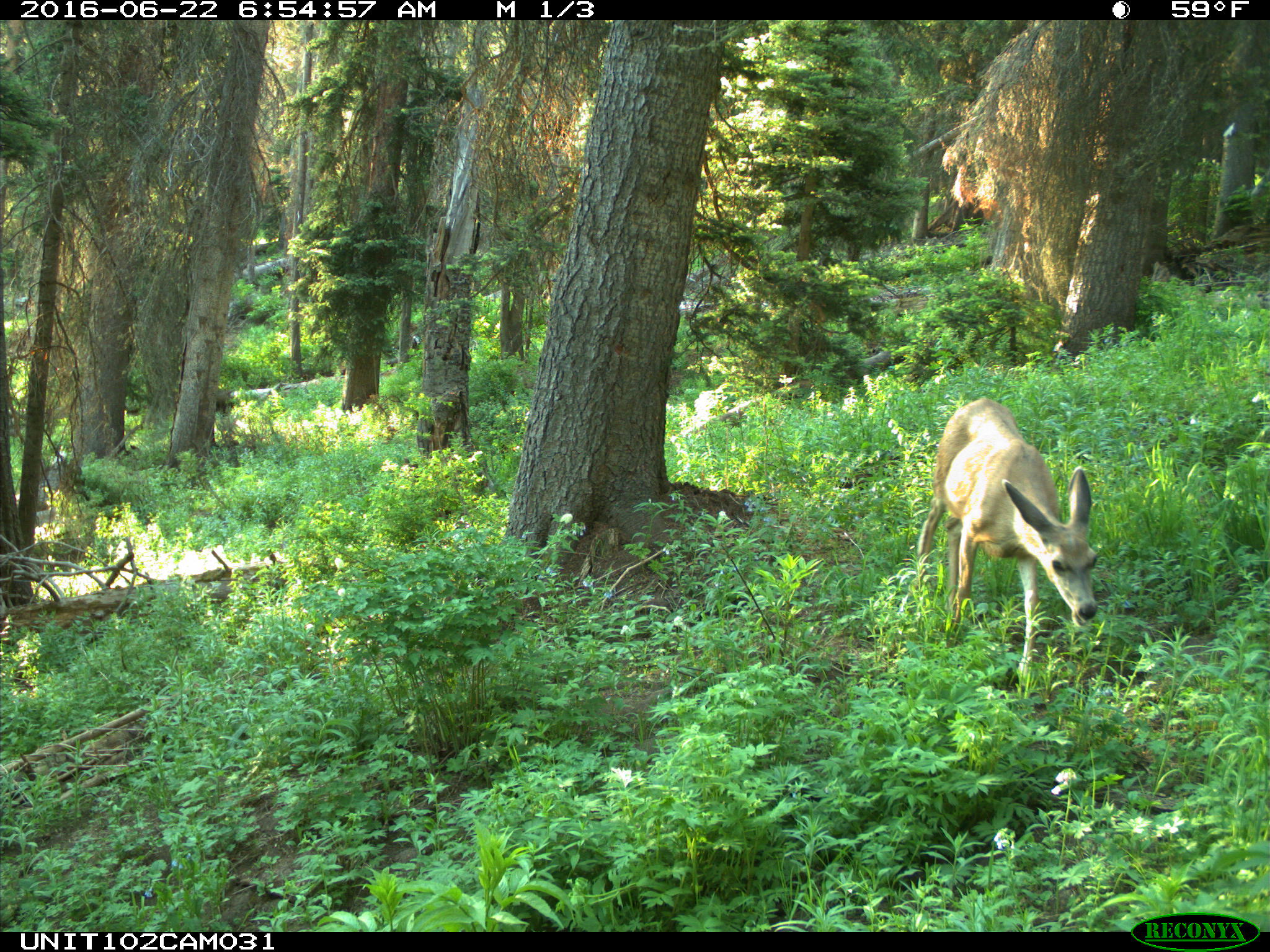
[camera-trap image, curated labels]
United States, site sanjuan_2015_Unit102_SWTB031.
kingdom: Animalia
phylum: Chordata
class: Mammalia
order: Artiodactyla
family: Cervidae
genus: Odocoileus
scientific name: Odocoileus hemionus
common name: mule deer